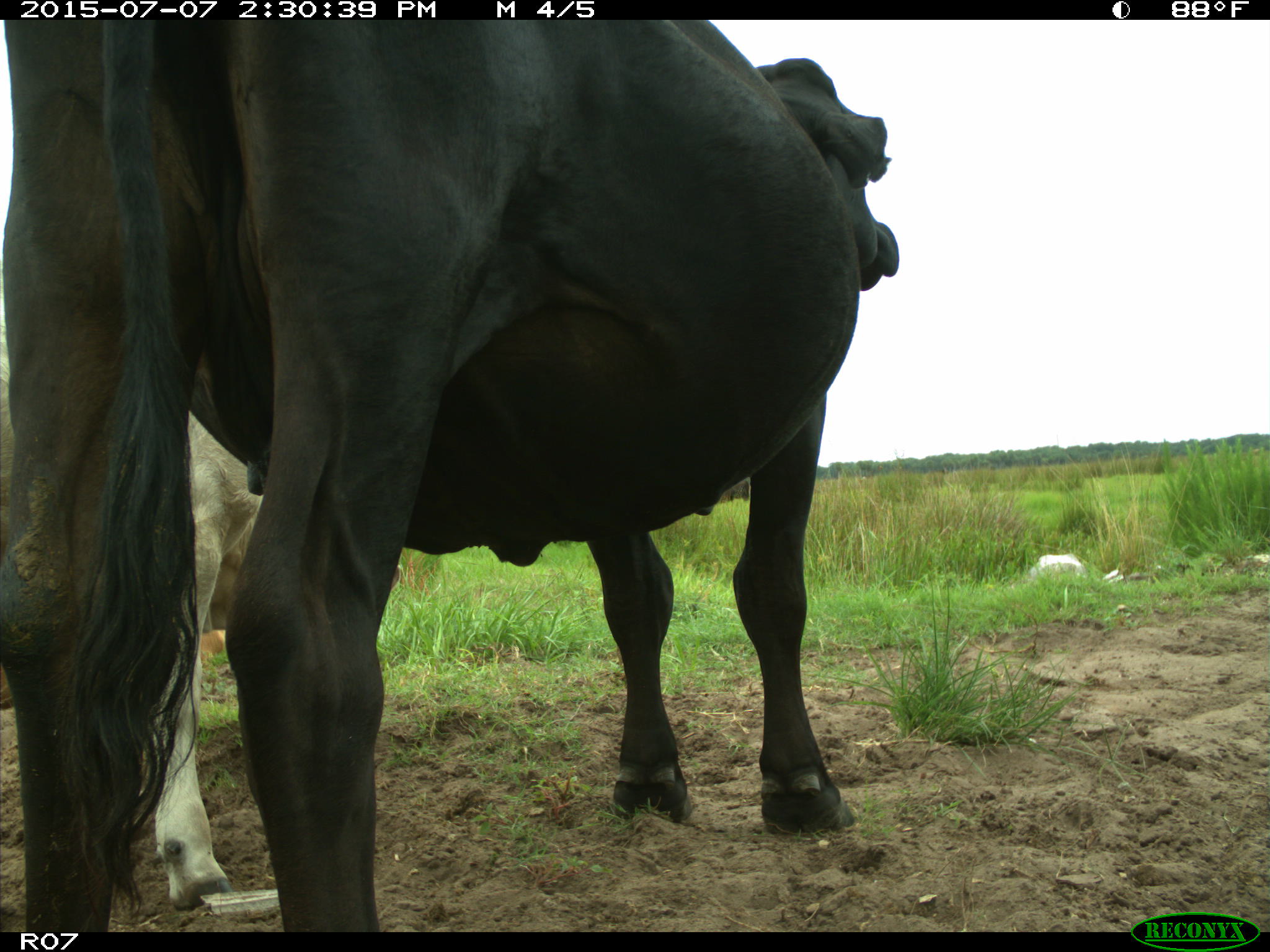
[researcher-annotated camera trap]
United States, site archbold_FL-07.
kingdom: Animalia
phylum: Chordata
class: Mammalia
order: Artiodactyla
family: Bovidae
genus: Bos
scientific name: Bos taurus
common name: domestic cow